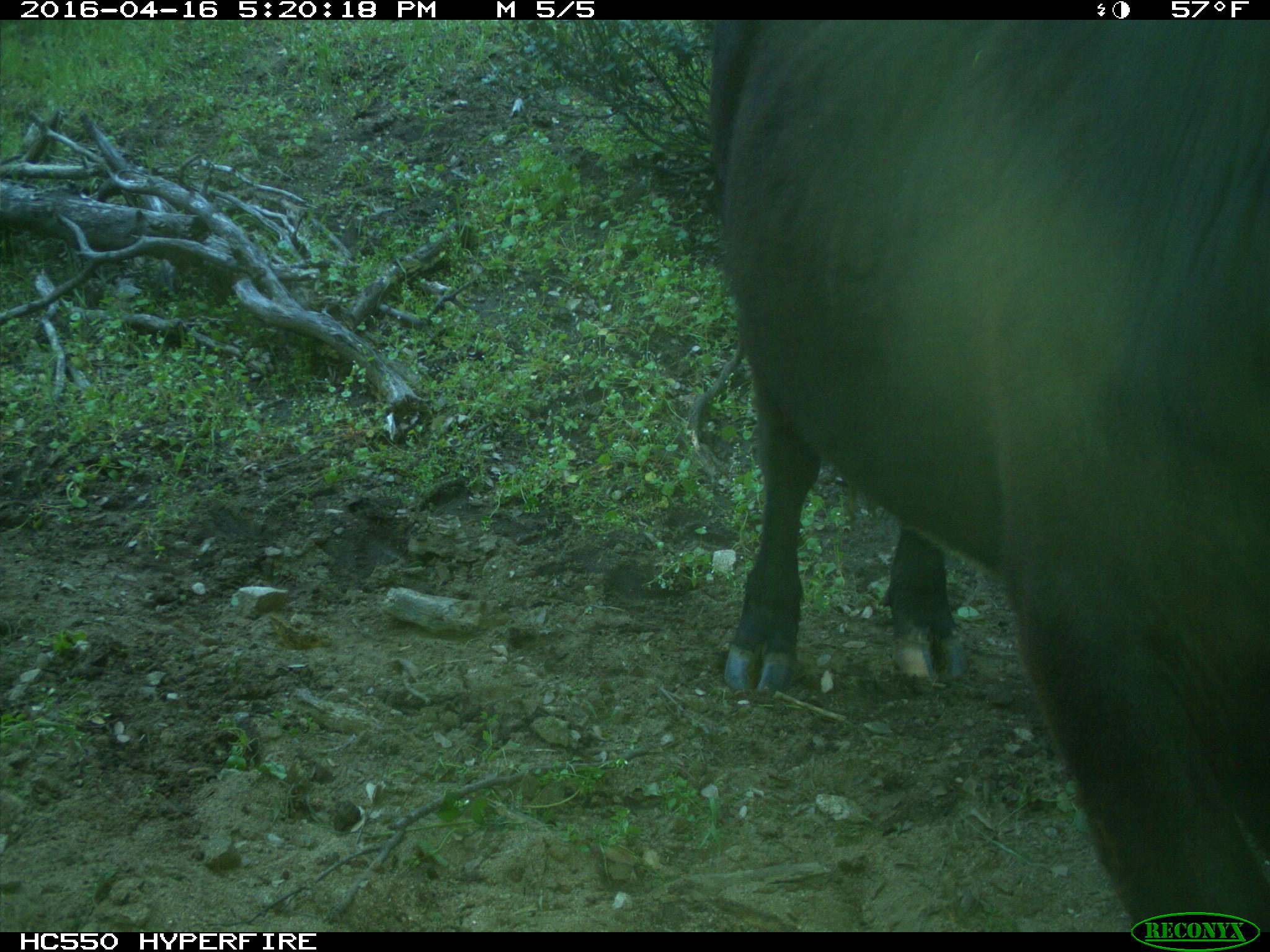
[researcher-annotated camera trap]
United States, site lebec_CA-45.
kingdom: Animalia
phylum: Chordata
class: Mammalia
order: Artiodactyla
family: Bovidae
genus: Bos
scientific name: Bos taurus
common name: domestic cow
Bos taurus (domestic cow).